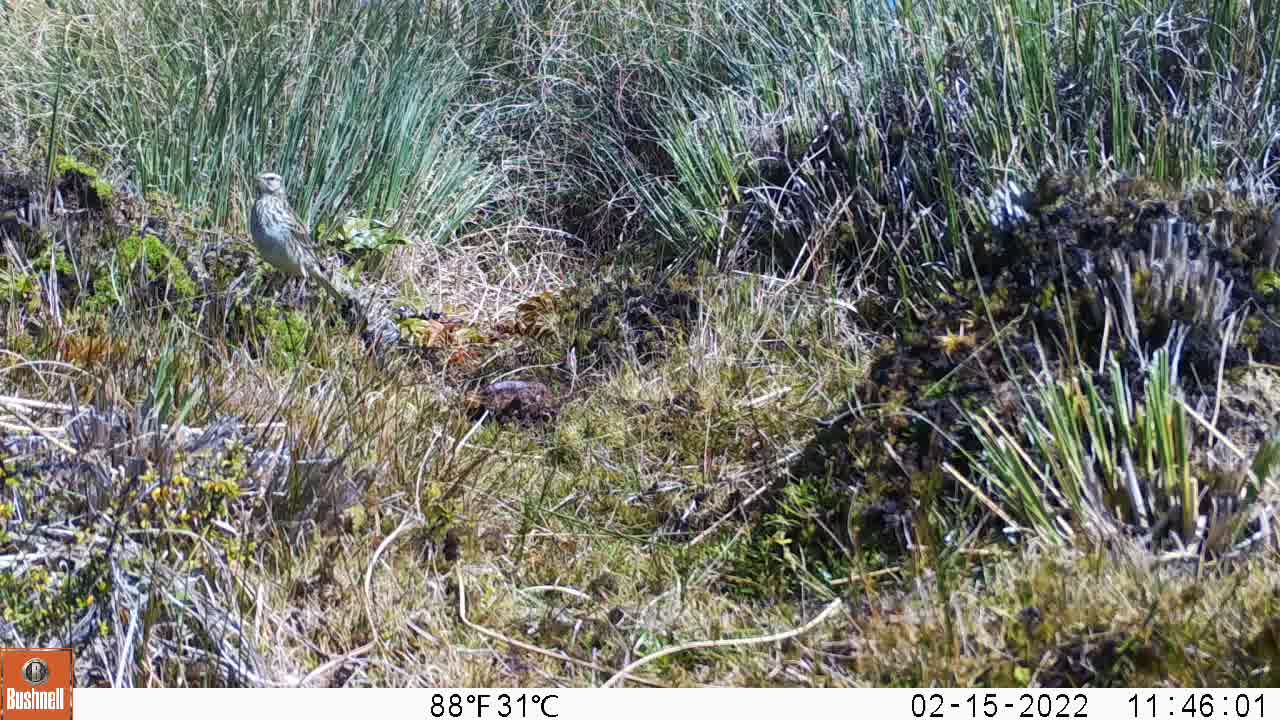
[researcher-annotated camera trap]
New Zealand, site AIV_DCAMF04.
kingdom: Animalia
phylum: Chordata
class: Aves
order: Passeriformes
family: Motacillidae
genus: Anthus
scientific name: Anthus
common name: pipit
Pipit (Anthus).